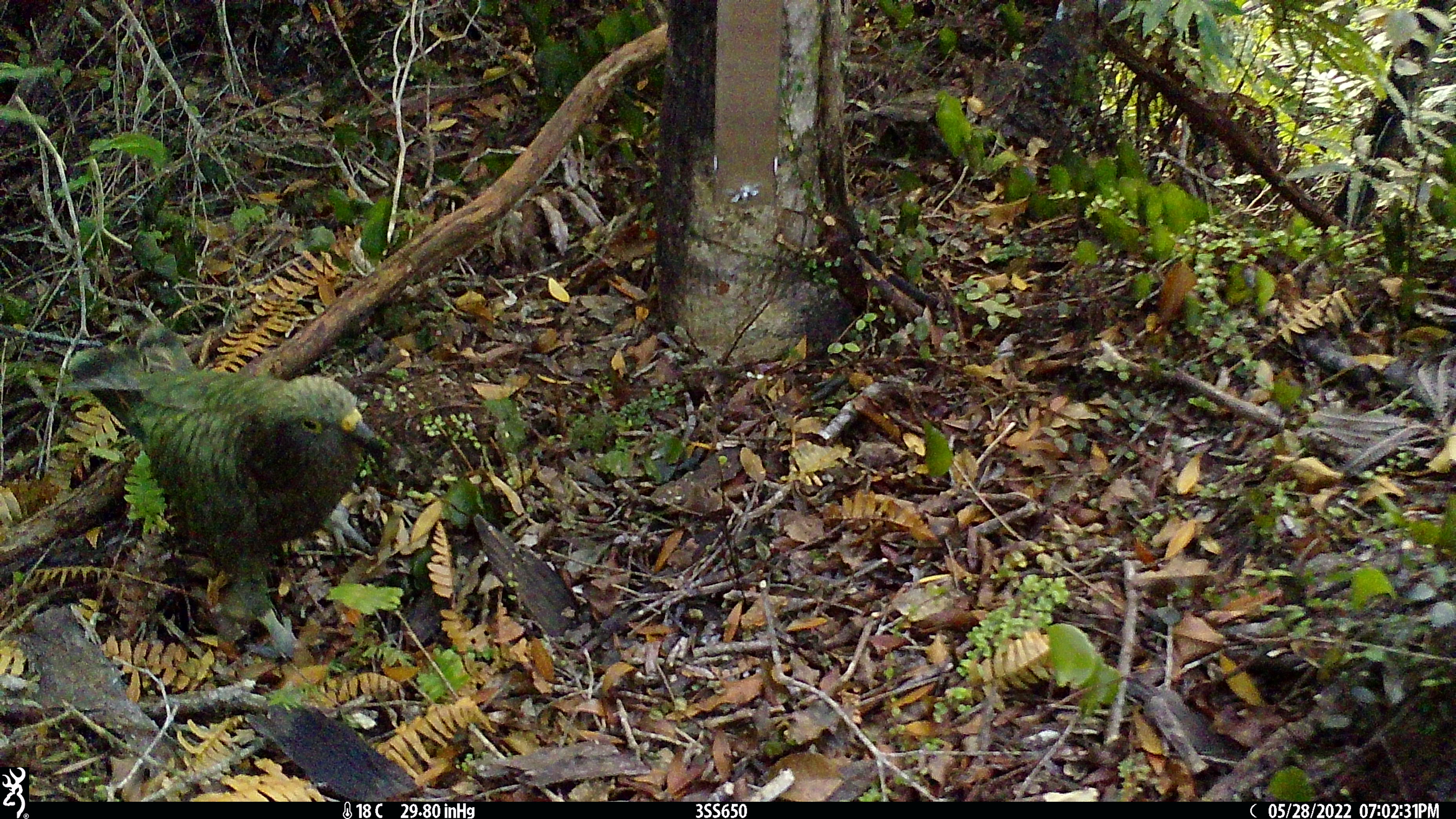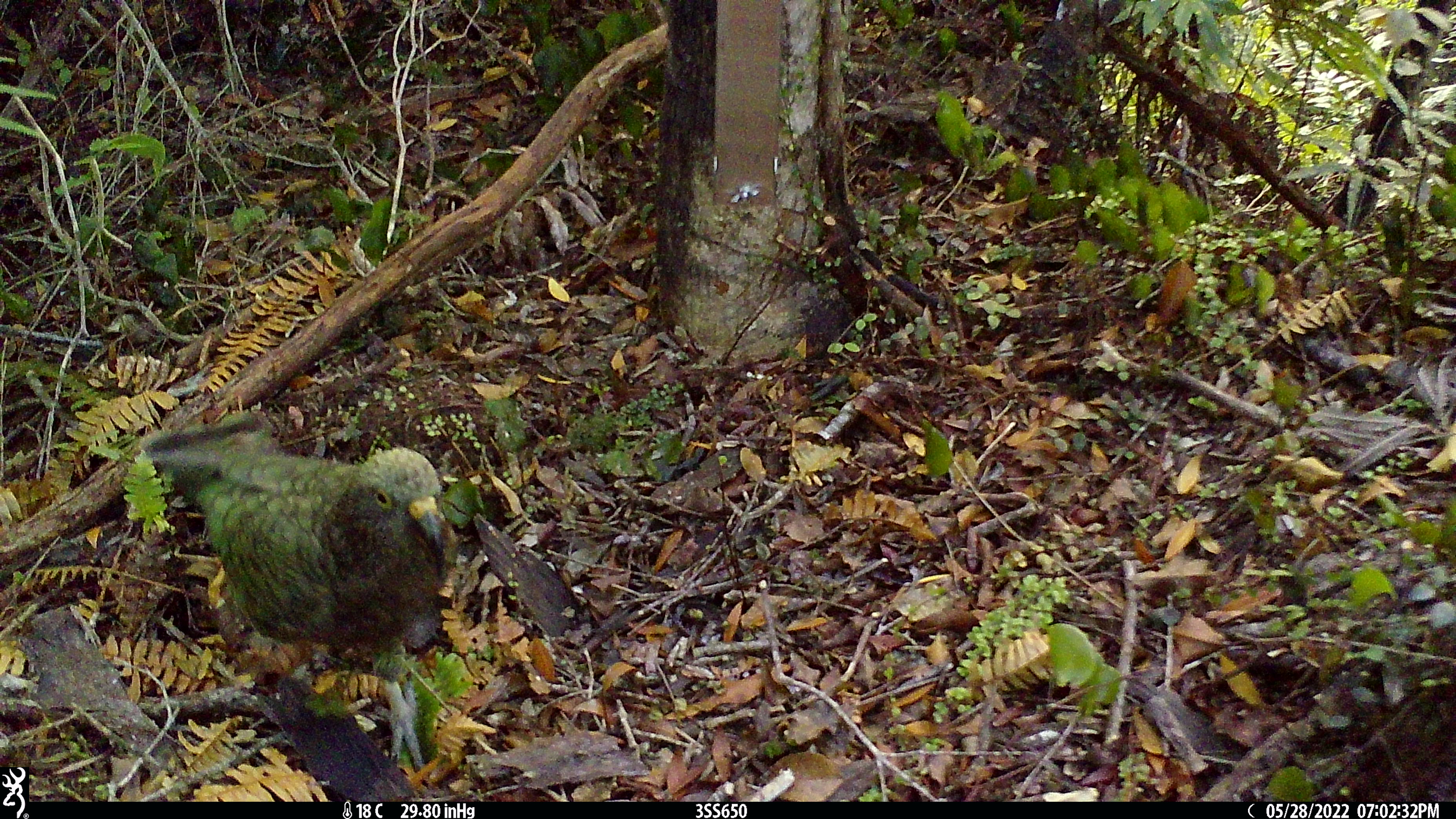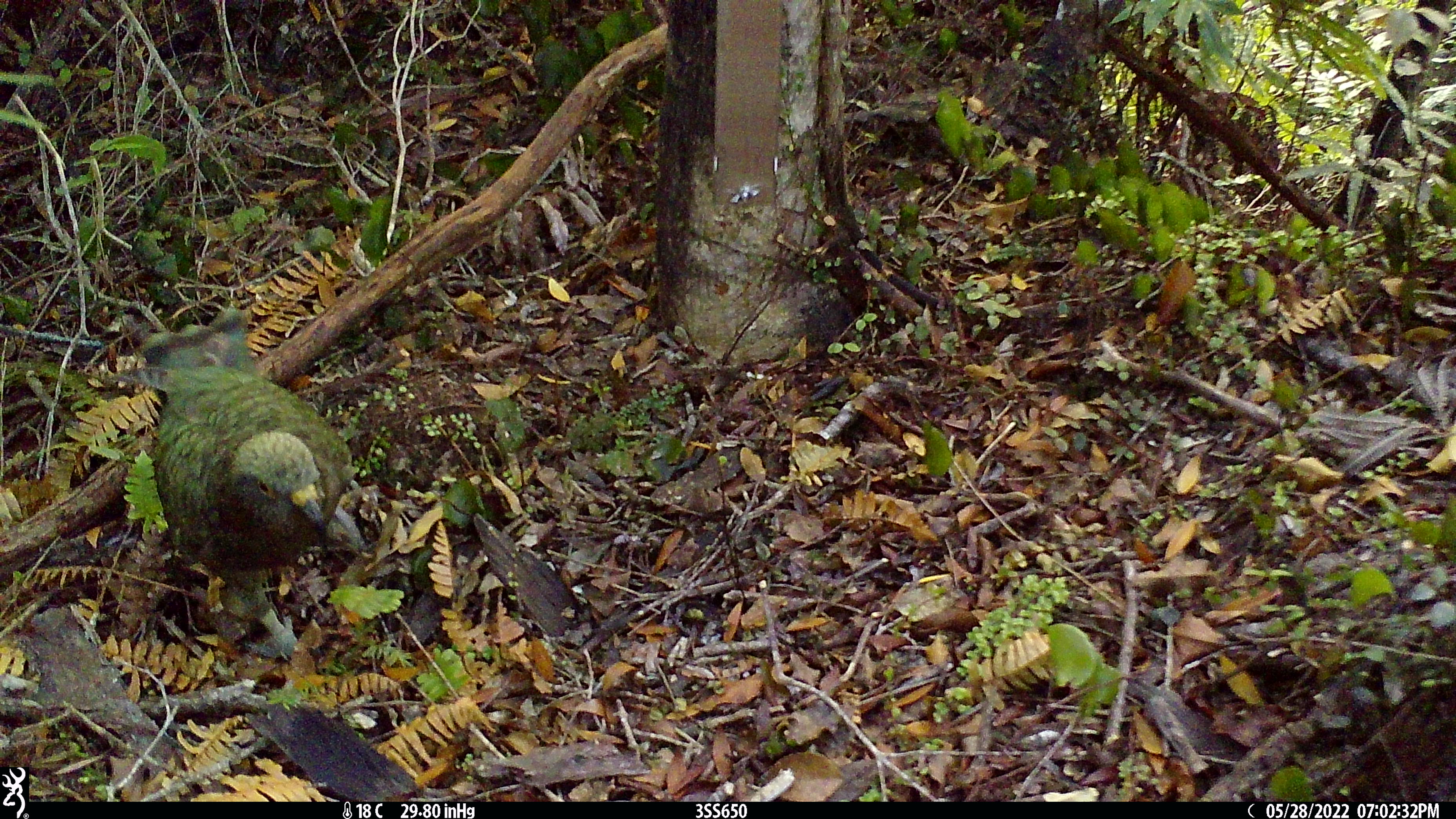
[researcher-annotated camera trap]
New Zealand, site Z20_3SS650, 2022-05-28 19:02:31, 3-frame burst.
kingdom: Animalia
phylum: Chordata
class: Aves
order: Psittaciformes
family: Strigopidae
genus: Nestor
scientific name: Nestor notabilis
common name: kea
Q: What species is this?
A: Kea (Nestor notabilis).